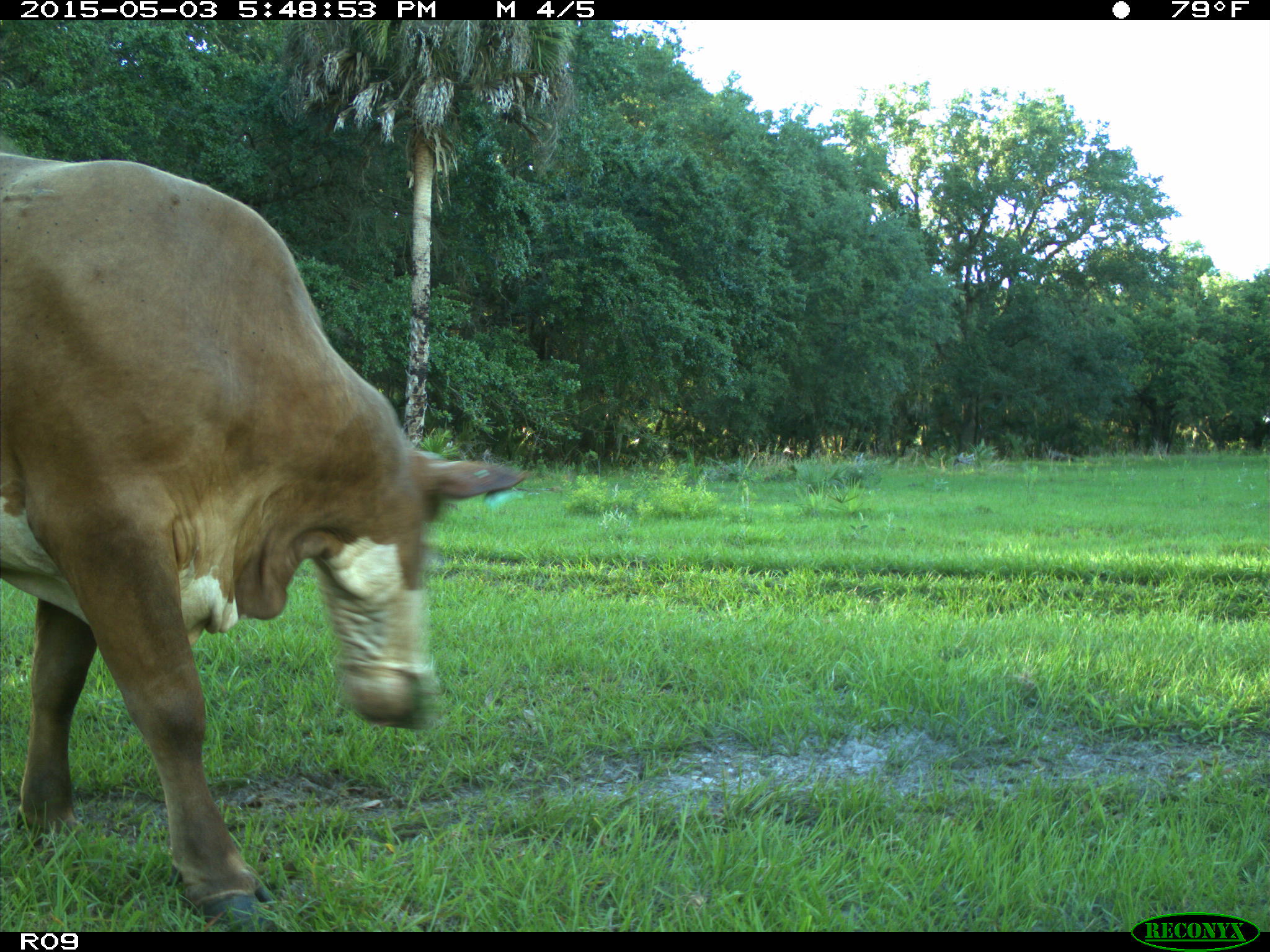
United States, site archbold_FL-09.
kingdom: Animalia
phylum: Chordata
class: Mammalia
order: Artiodactyla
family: Bovidae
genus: Bos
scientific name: Bos taurus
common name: domestic cow